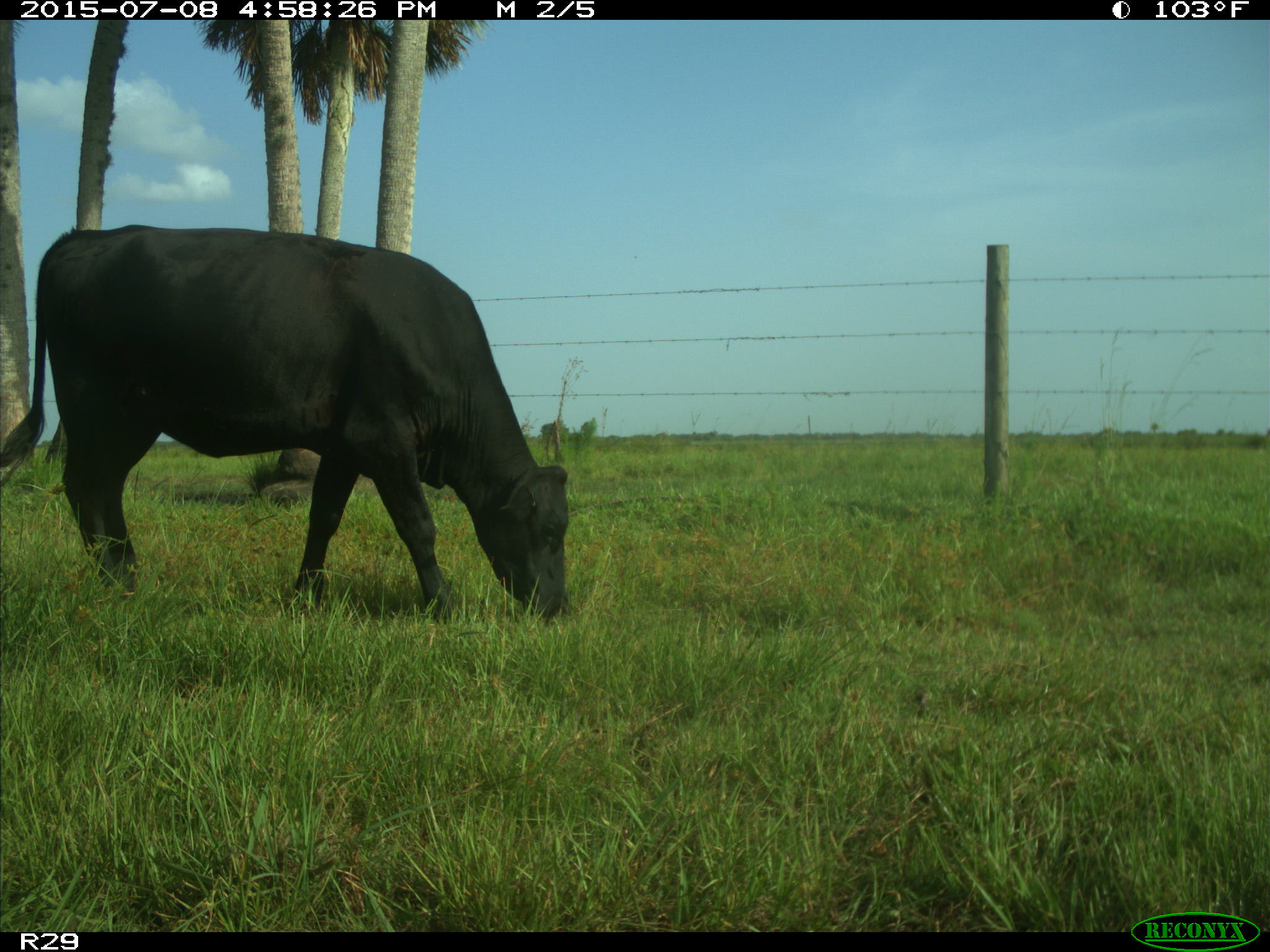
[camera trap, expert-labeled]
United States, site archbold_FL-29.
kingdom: Animalia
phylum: Chordata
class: Mammalia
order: Artiodactyla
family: Bovidae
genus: Bos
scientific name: Bos taurus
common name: domestic cow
Bos taurus (domestic cow).